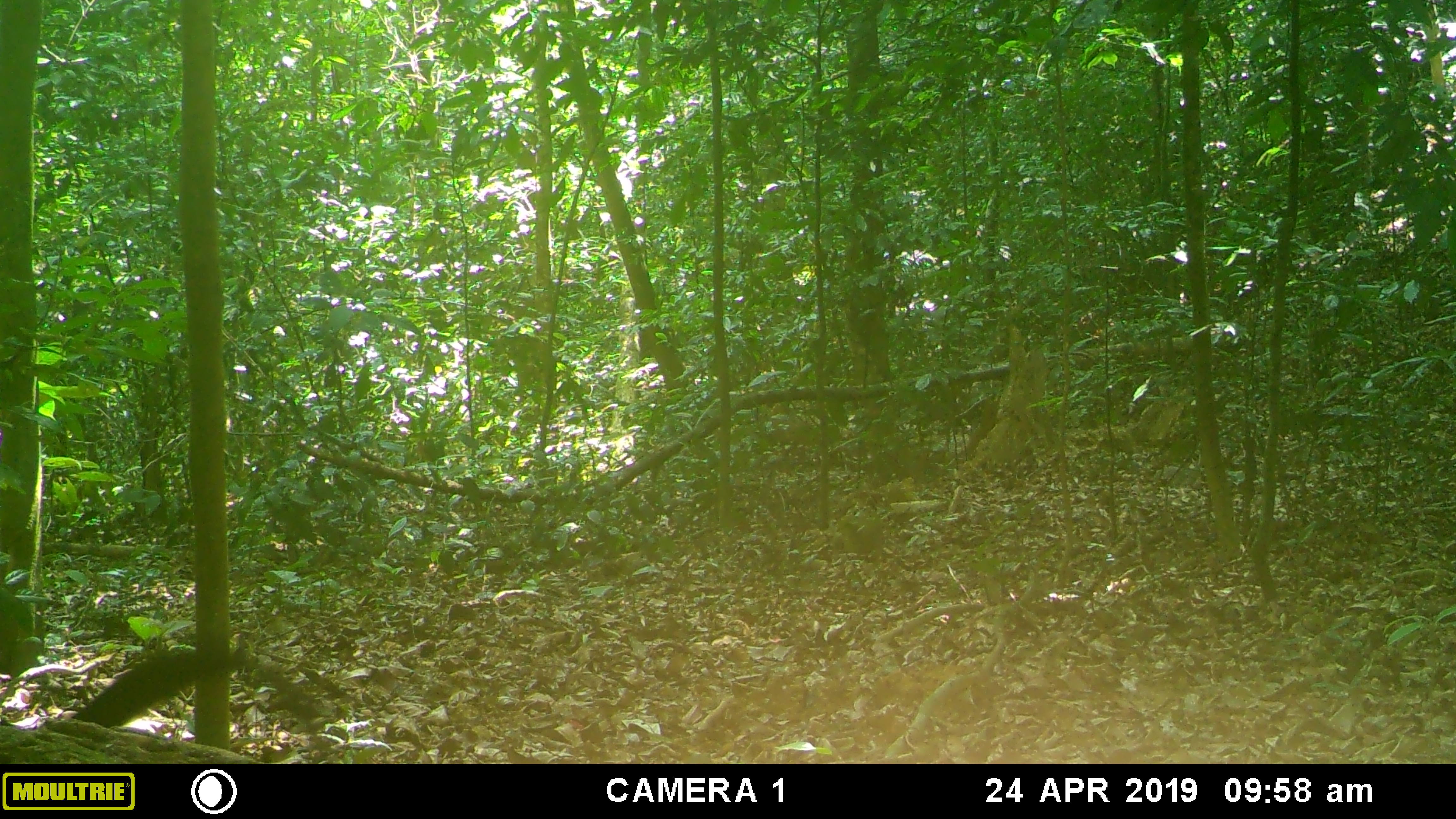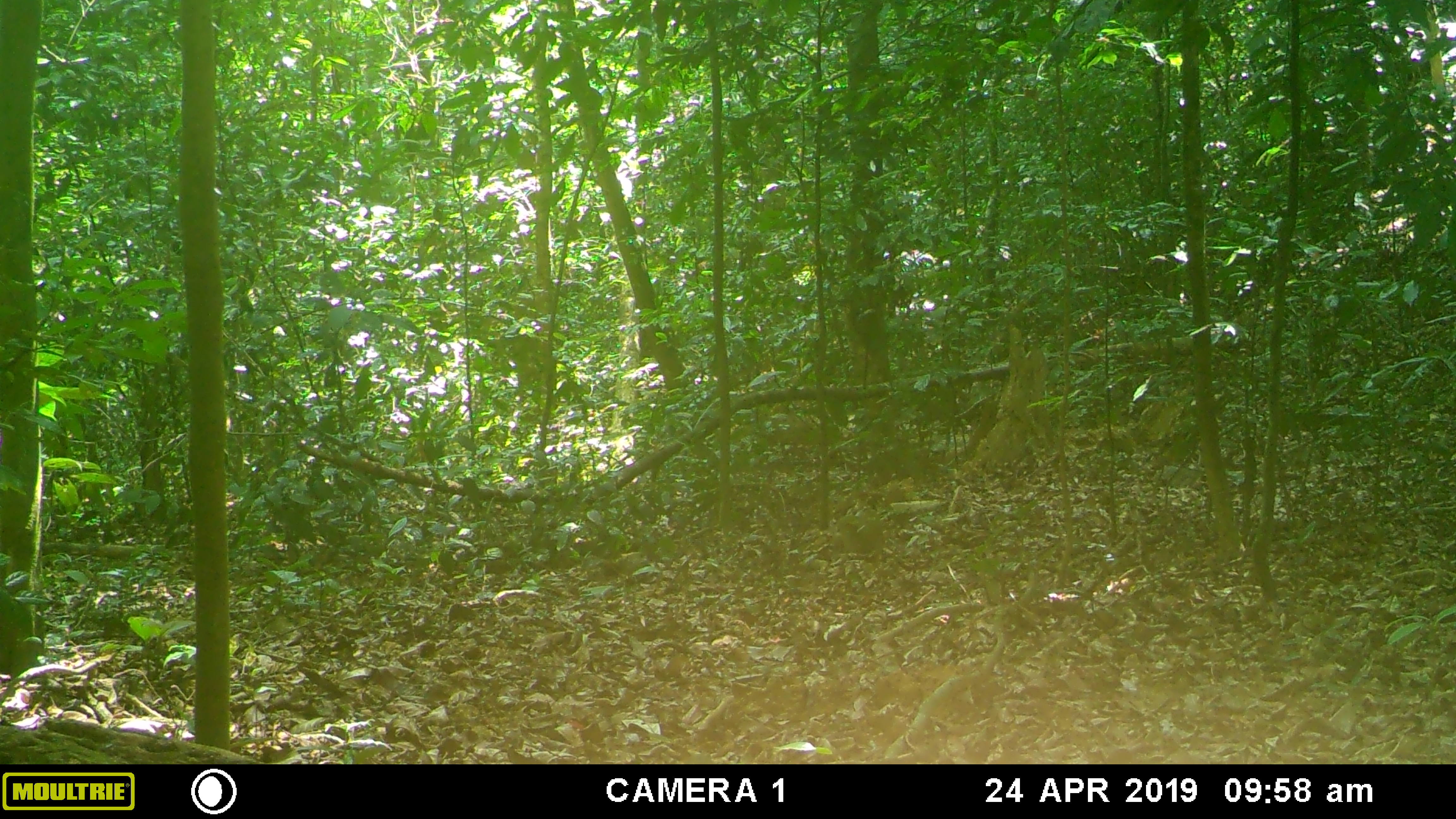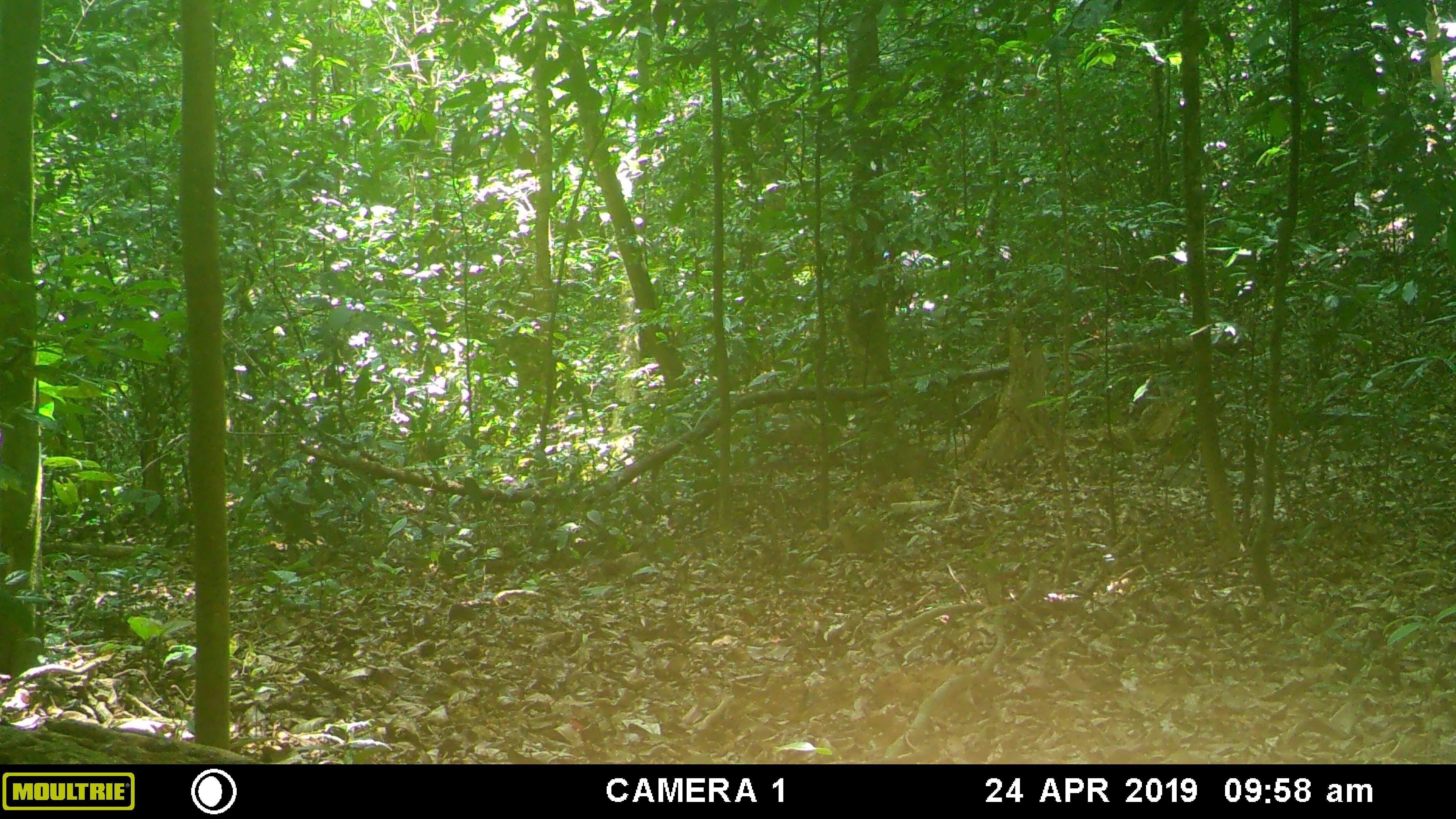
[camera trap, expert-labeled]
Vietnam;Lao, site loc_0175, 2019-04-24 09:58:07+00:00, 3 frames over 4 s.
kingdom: Animalia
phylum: Chordata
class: Mammalia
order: Carnivora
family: Mustelidae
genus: Martes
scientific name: Martes flavigula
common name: yellow-throated marten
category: yellow throated marten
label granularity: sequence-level